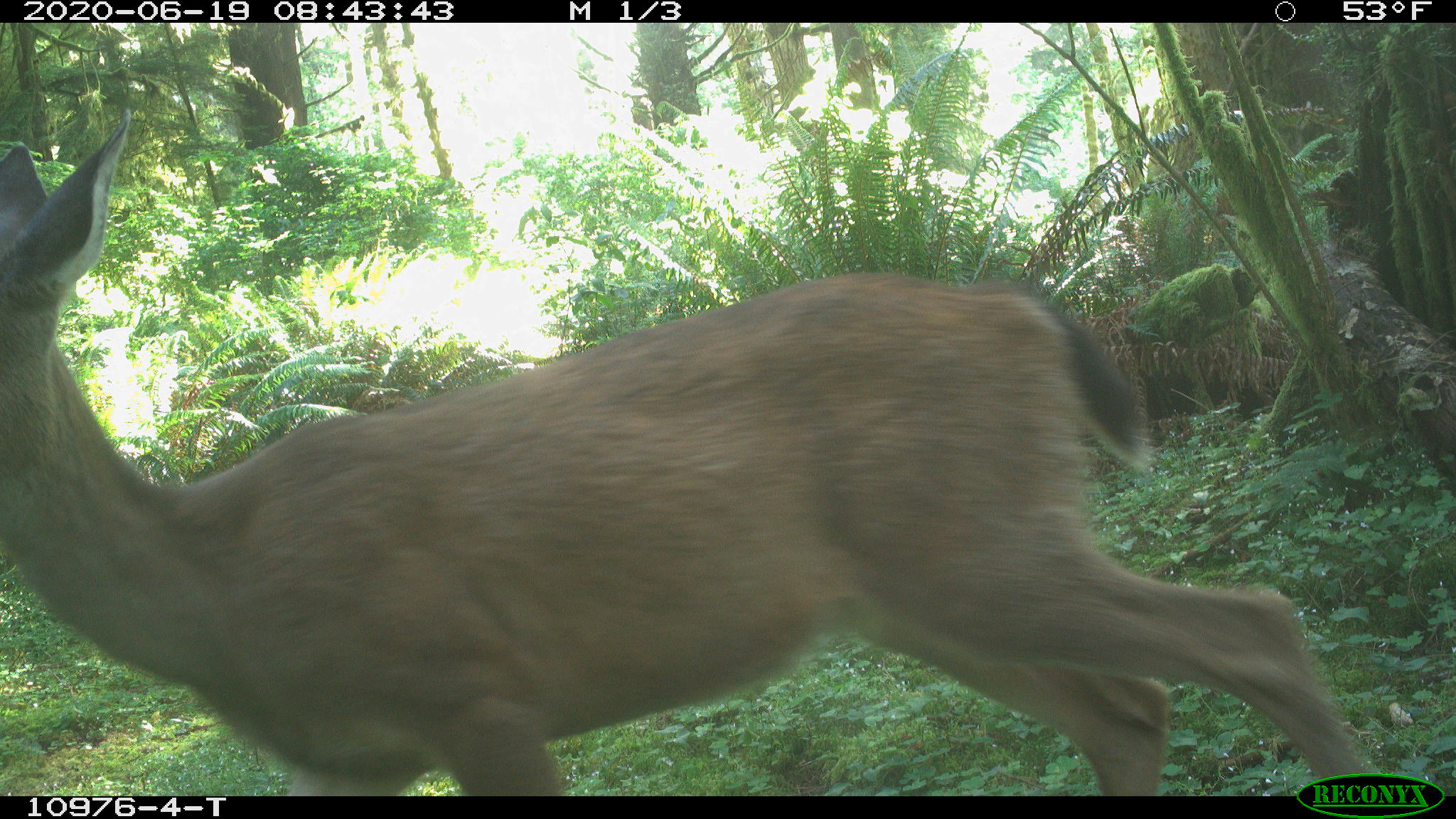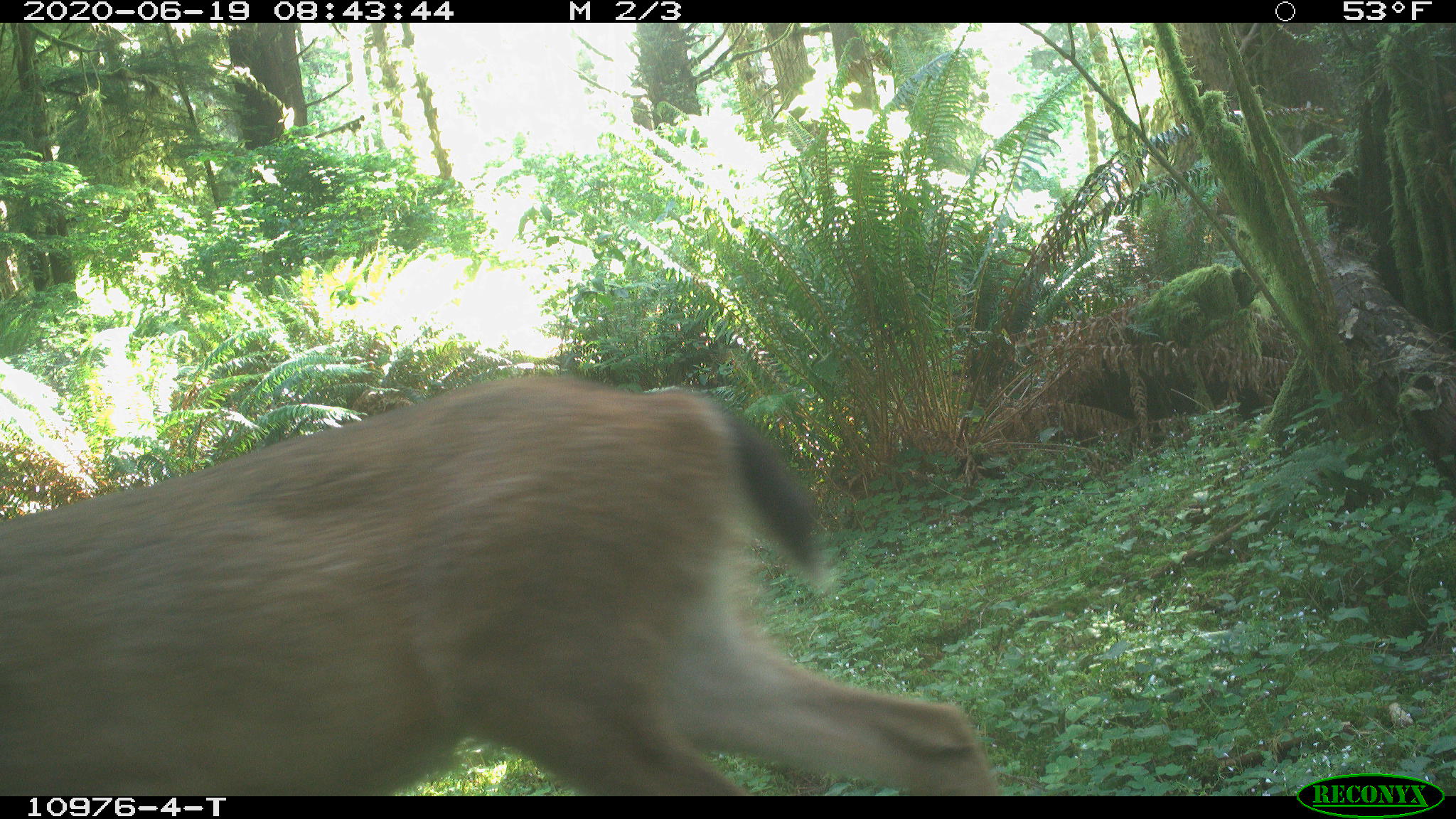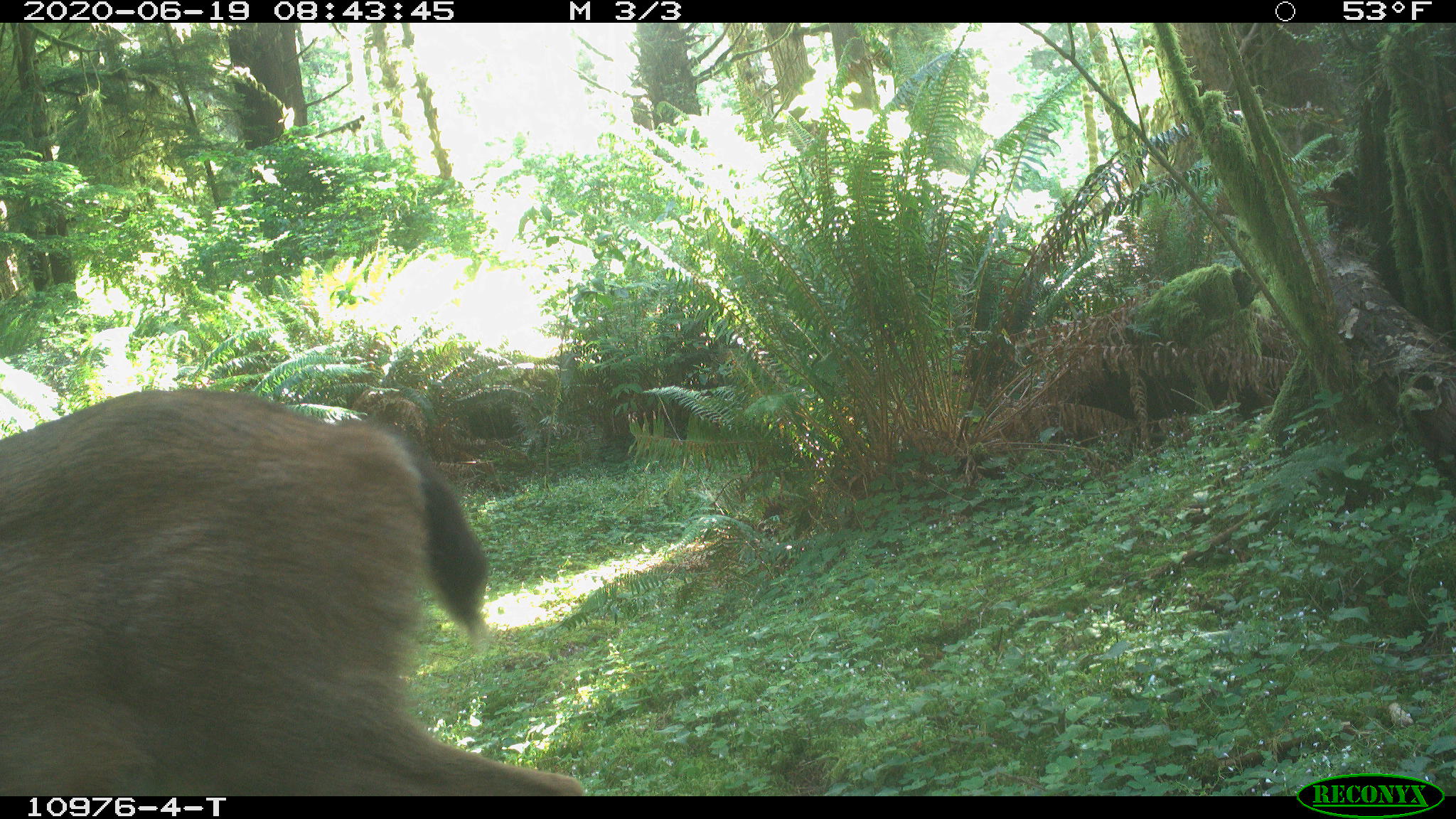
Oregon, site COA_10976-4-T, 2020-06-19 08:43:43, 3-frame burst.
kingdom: Animalia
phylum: Chordata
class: Mammalia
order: Artiodactyla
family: Cervidae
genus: Odocoileus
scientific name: Odocoileus hemionus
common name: black-tailed deer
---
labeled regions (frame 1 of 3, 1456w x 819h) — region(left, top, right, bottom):
black-tailed deer: region(0, 105, 1377, 765)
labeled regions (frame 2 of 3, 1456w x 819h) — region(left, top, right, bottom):
black-tailed deer: region(0, 362, 1001, 785)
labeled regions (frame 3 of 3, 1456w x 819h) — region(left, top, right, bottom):
black-tailed deer: region(0, 370, 588, 787)